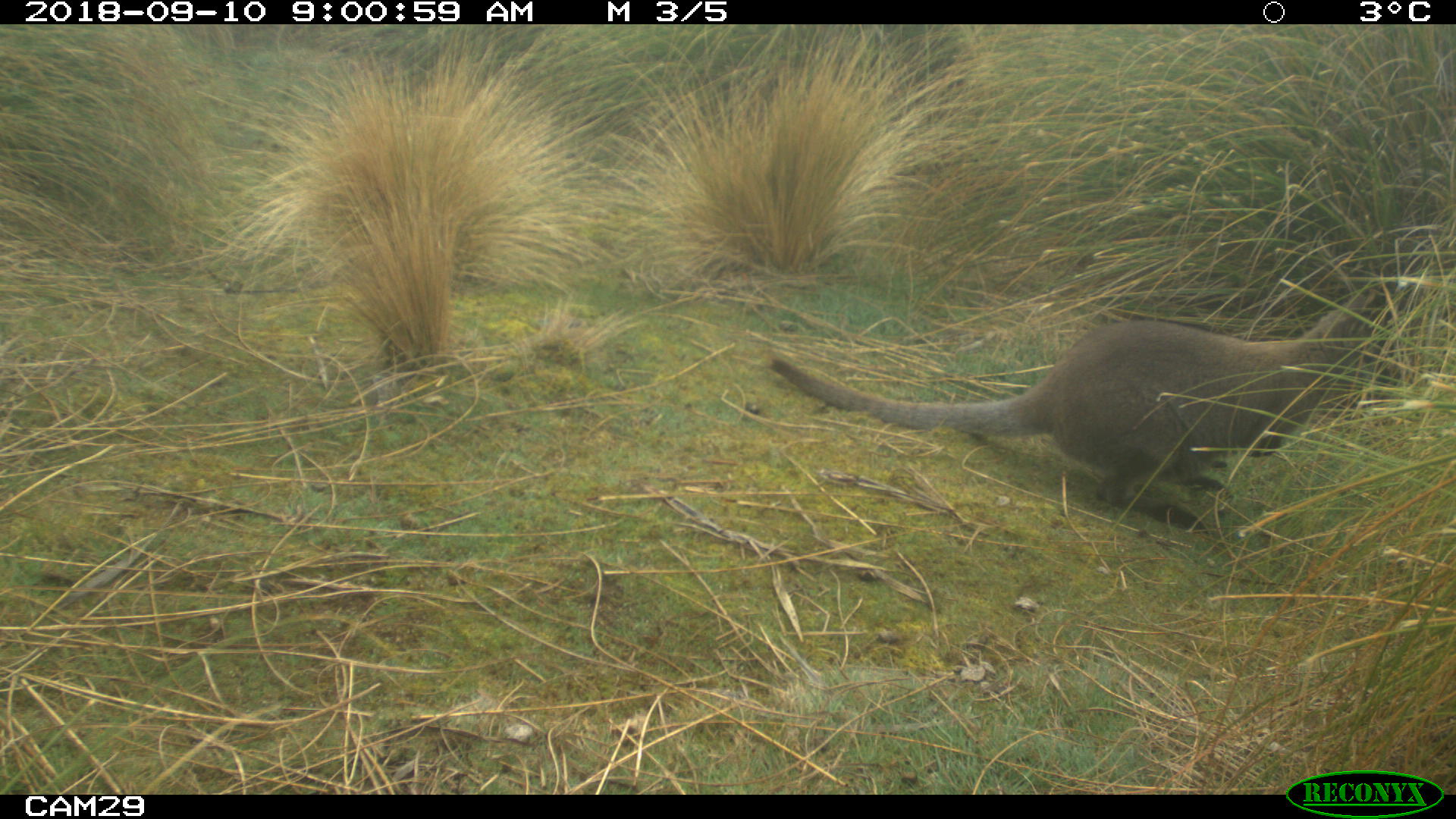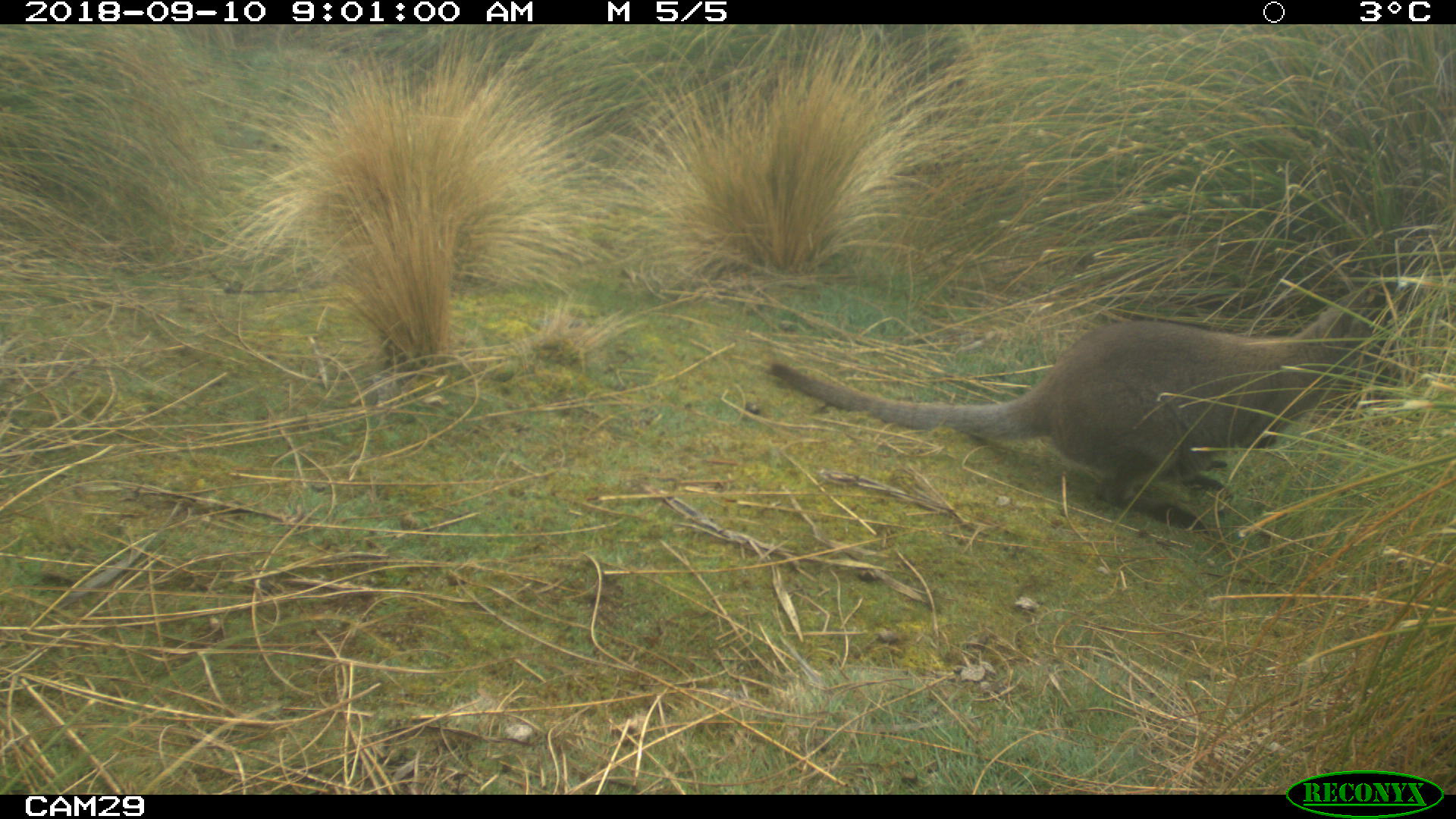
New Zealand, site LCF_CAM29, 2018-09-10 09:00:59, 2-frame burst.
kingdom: Animalia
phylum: Chordata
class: Mammalia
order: Diprotodontia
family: Macropodidae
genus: Notamacropus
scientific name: Notamacropus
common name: wallaby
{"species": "wallaby (Notamacropus)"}